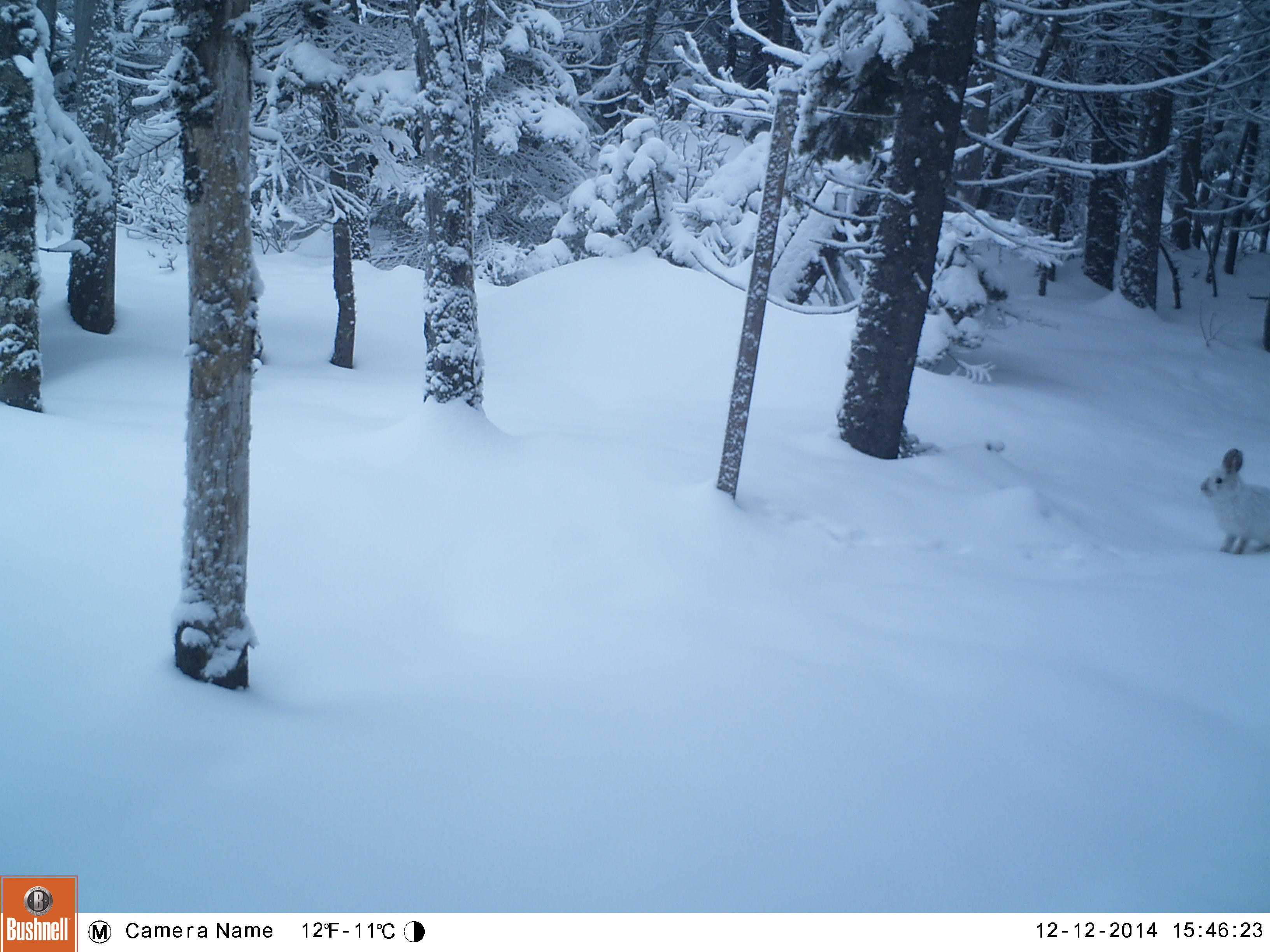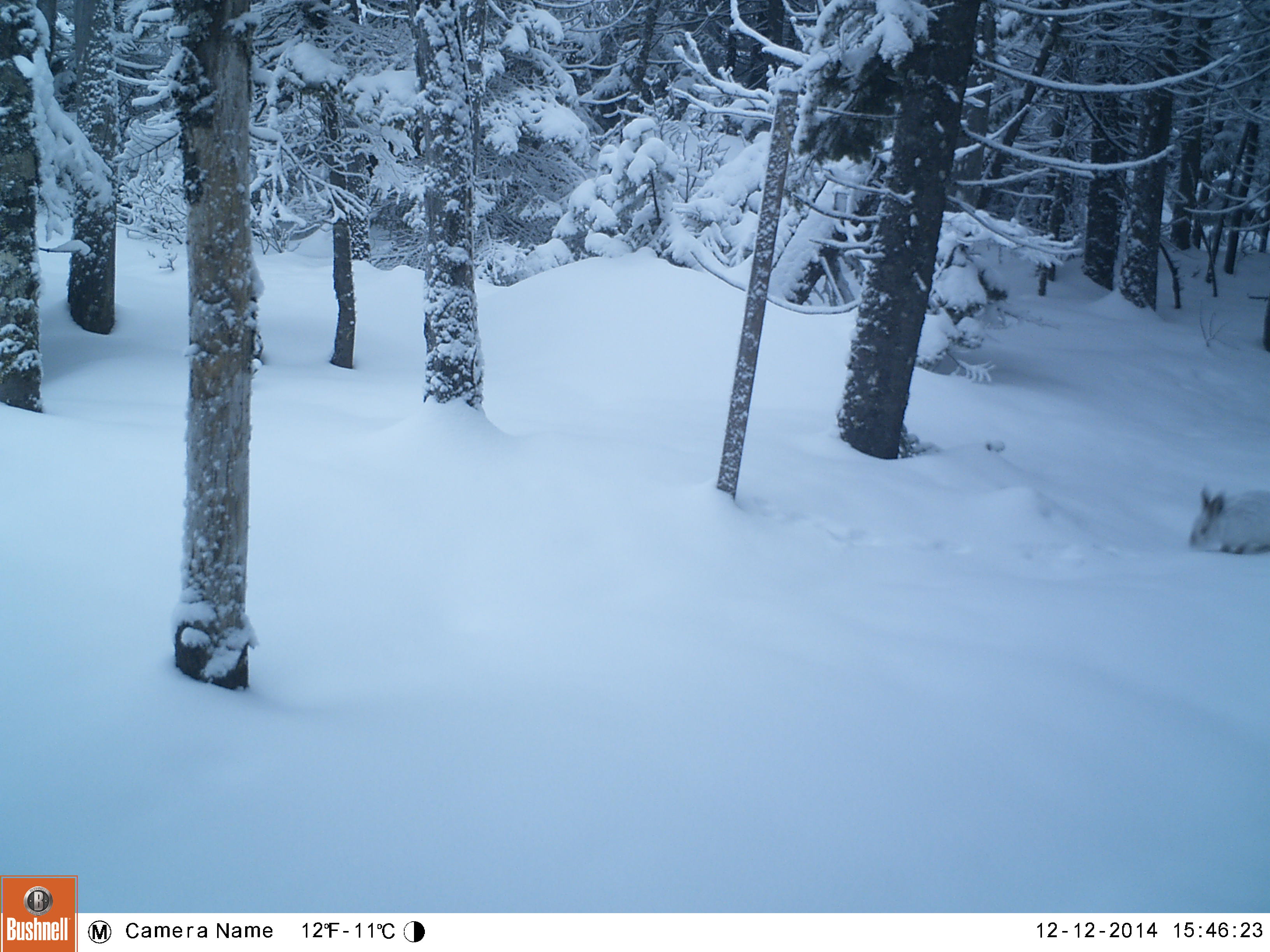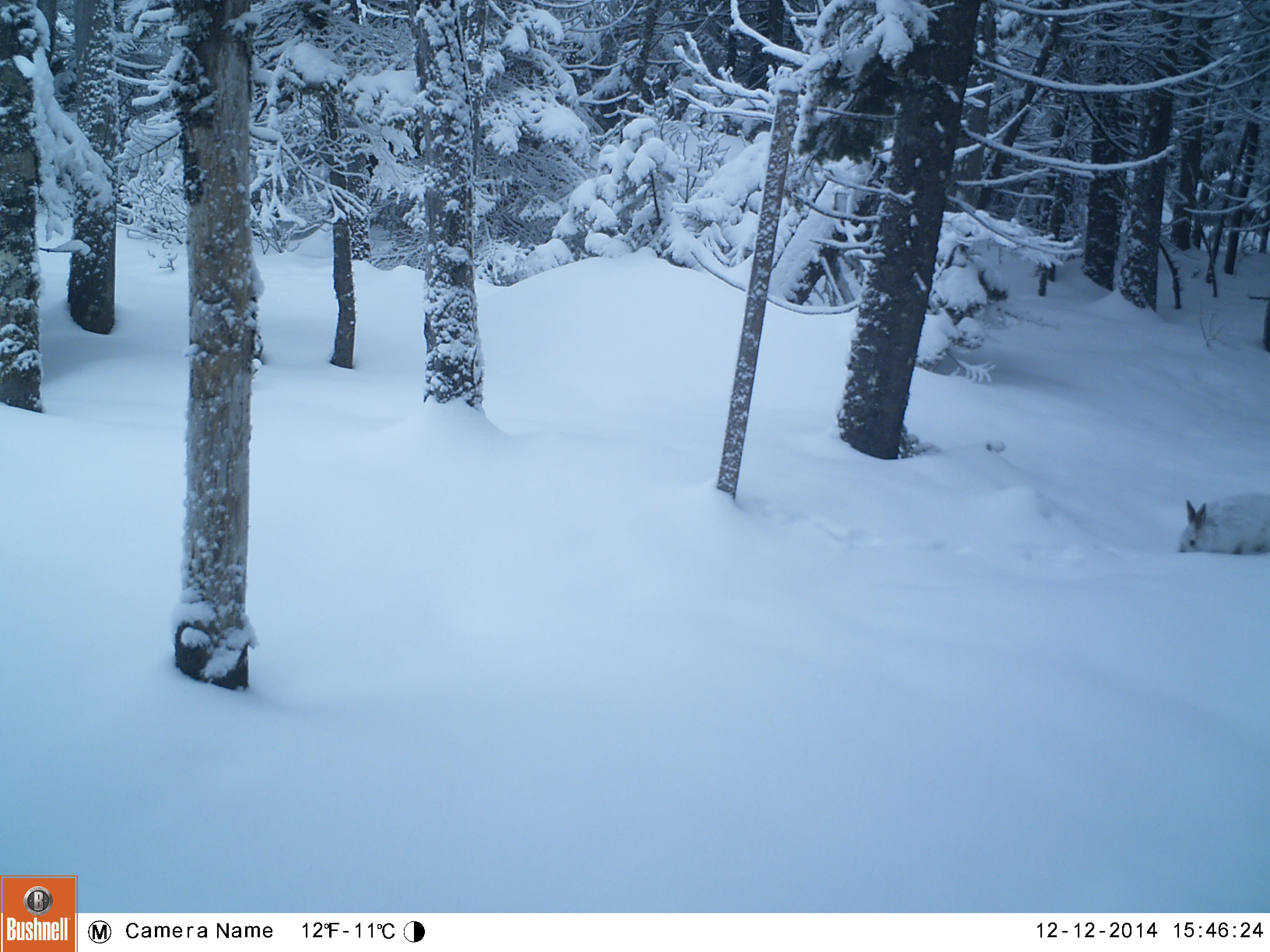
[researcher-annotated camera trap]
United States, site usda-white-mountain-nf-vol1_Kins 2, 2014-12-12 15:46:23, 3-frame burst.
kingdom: Animalia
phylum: Chordata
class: Mammalia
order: Lagomorpha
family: Leporidae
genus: Lepus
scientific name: Lepus americanus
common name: snowshoe hare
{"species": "snowshoe hare (Lepus americanus)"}